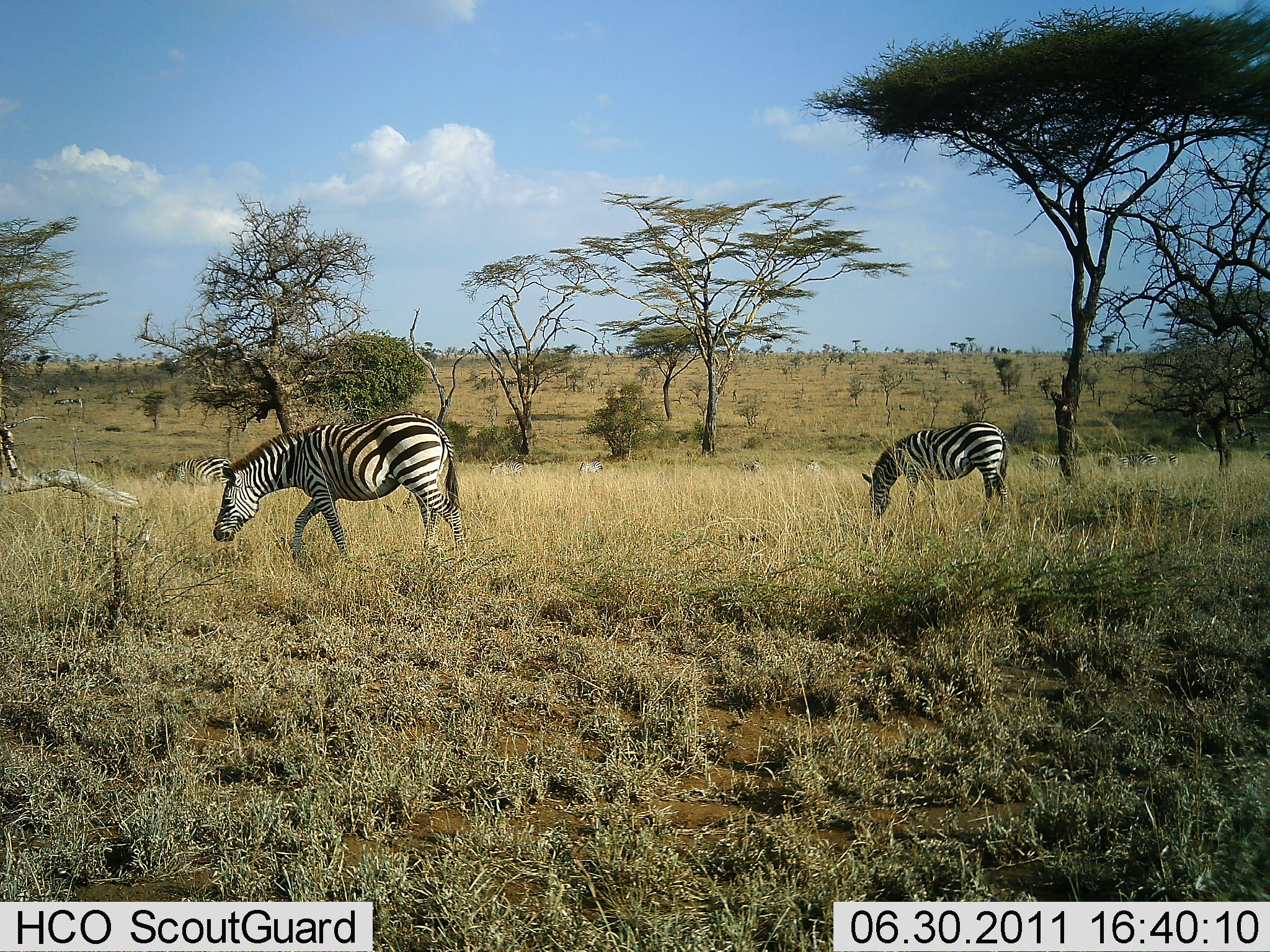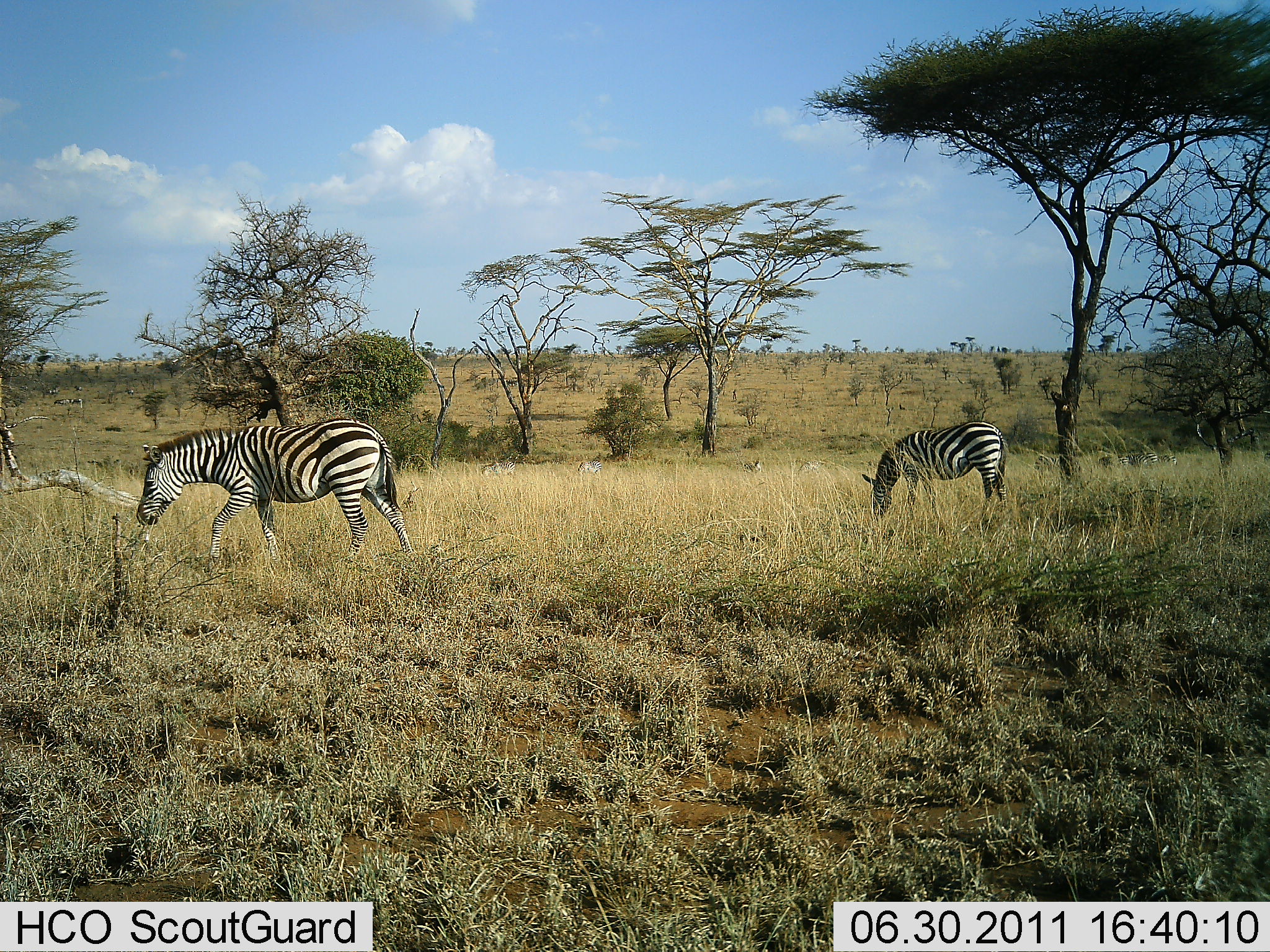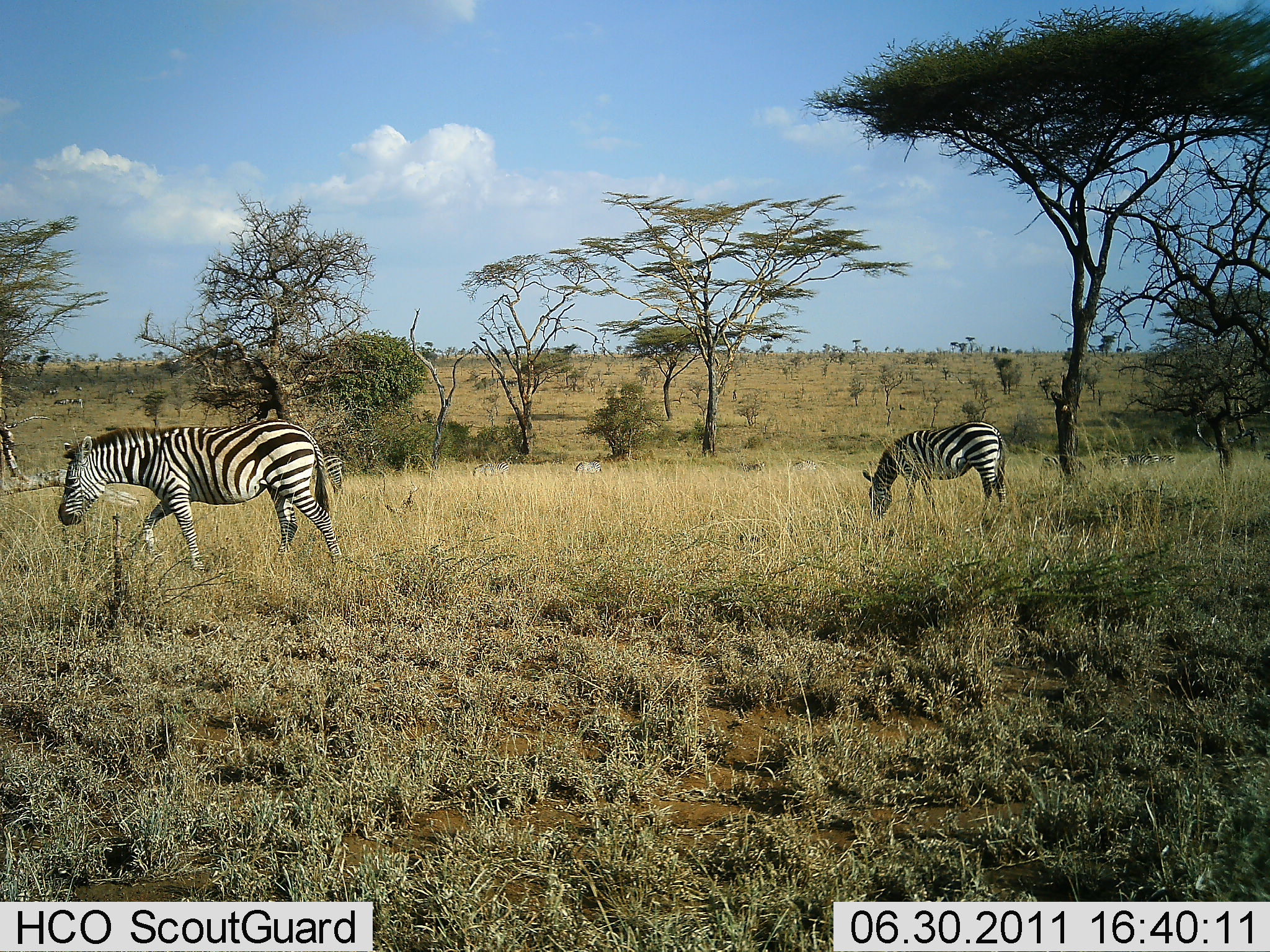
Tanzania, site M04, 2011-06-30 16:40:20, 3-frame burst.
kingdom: Animalia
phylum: Chordata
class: Mammalia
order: Perissodactyla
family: Equidae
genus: Equus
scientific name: Equus quagga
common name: plains zebra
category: zebra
Zebra (plains zebra) (Equus quagga), count 2. Behavior (volunteer vote fractions): standing 43%, resting 0%, moving 64%, interacting 0%. Young present (vote fraction): 0%. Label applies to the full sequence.